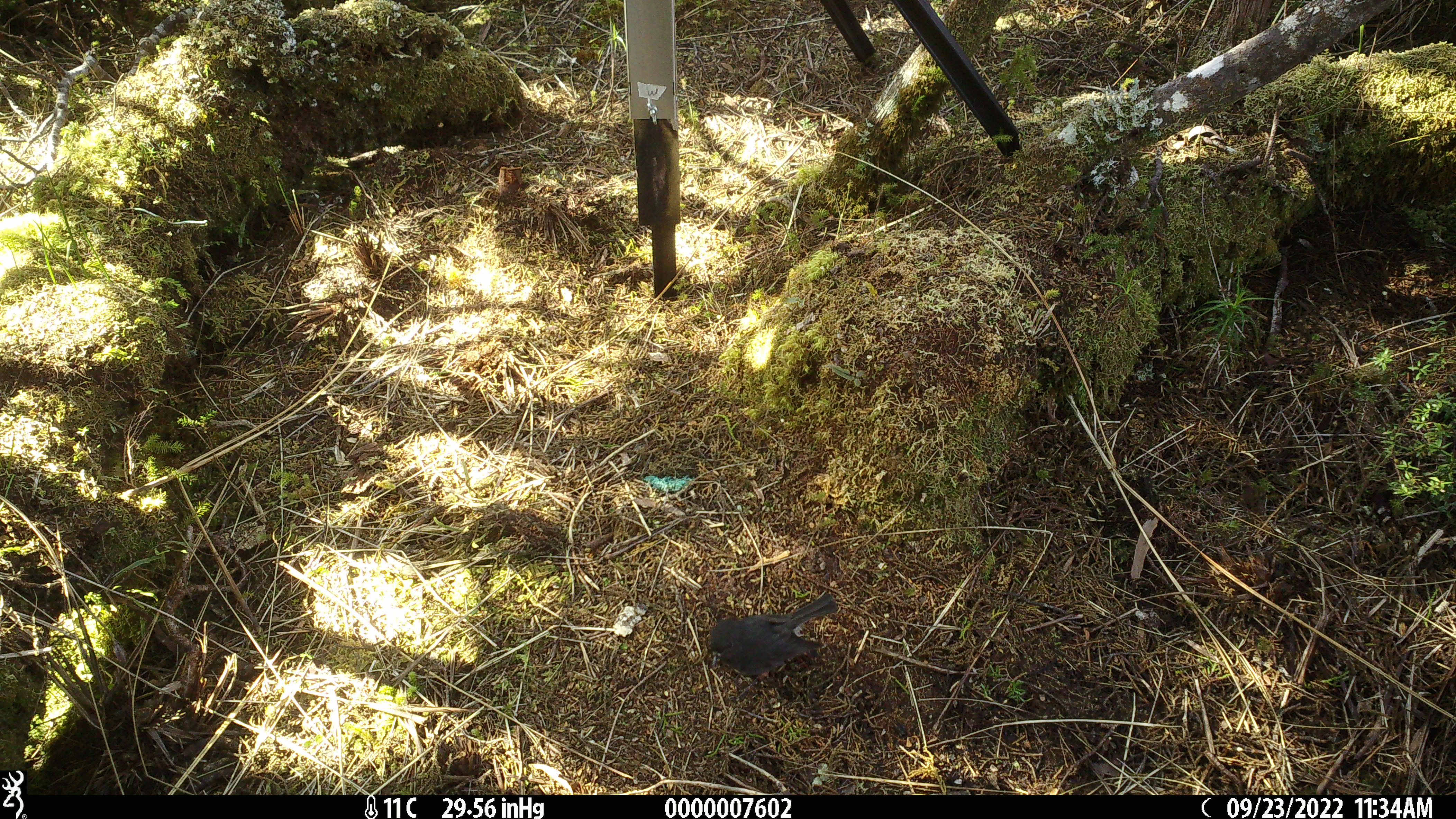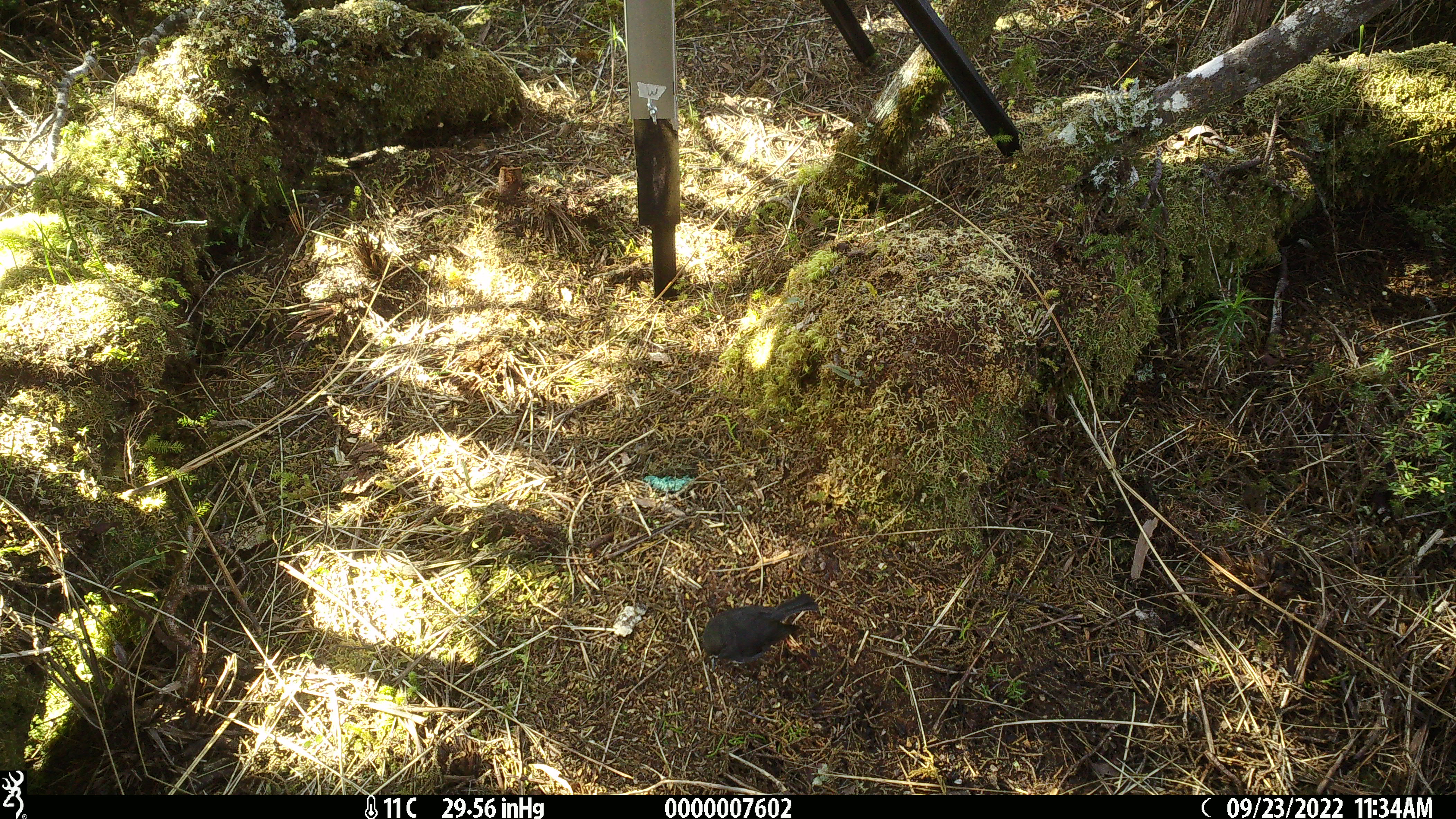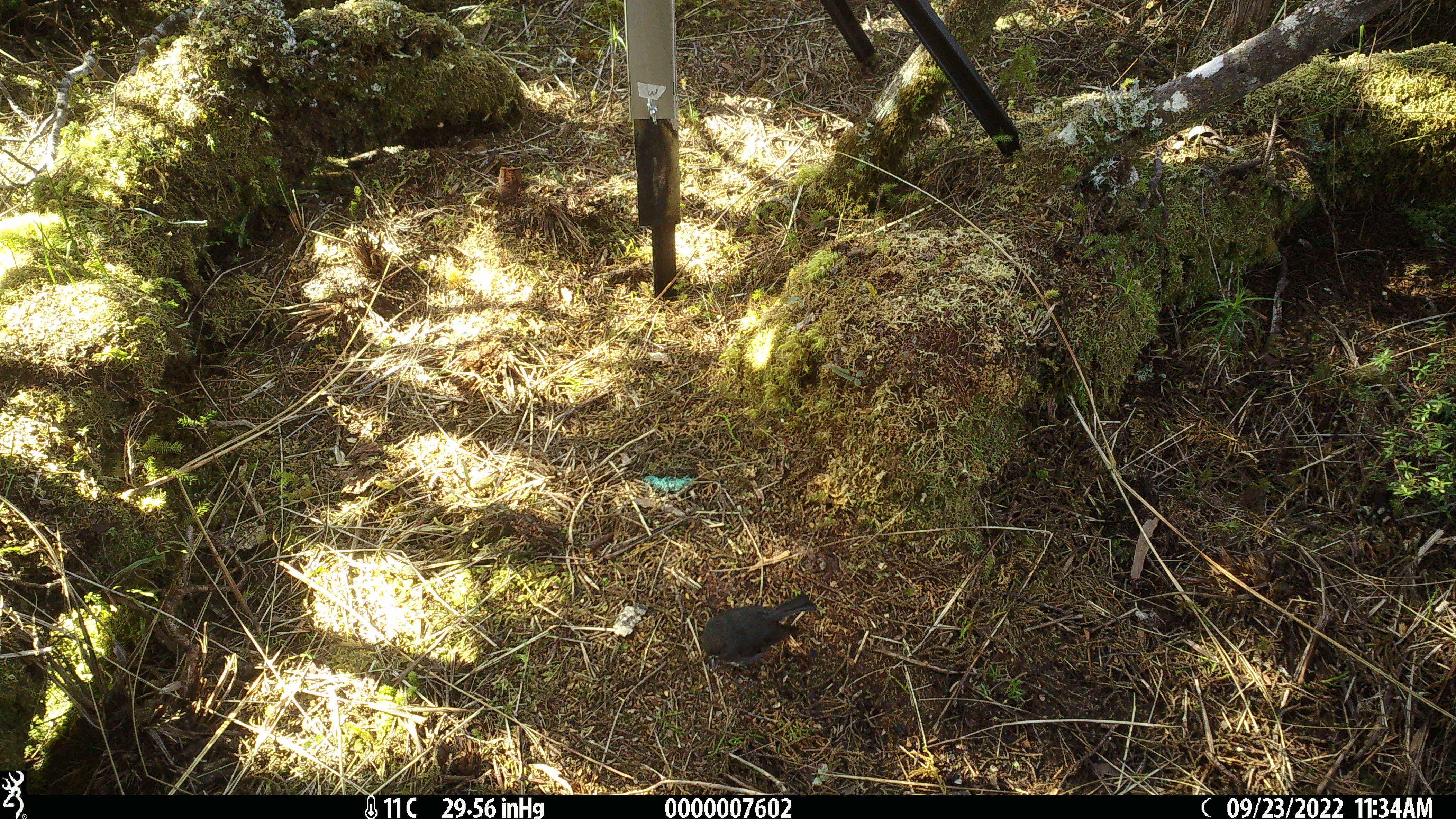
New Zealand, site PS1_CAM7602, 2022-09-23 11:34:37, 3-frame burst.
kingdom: Animalia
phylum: Chordata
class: Aves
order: Passeriformes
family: Petroicidae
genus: Petroica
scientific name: Petroica australis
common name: new zealand robin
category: robin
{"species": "robin (new zealand robin) (Petroica australis)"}